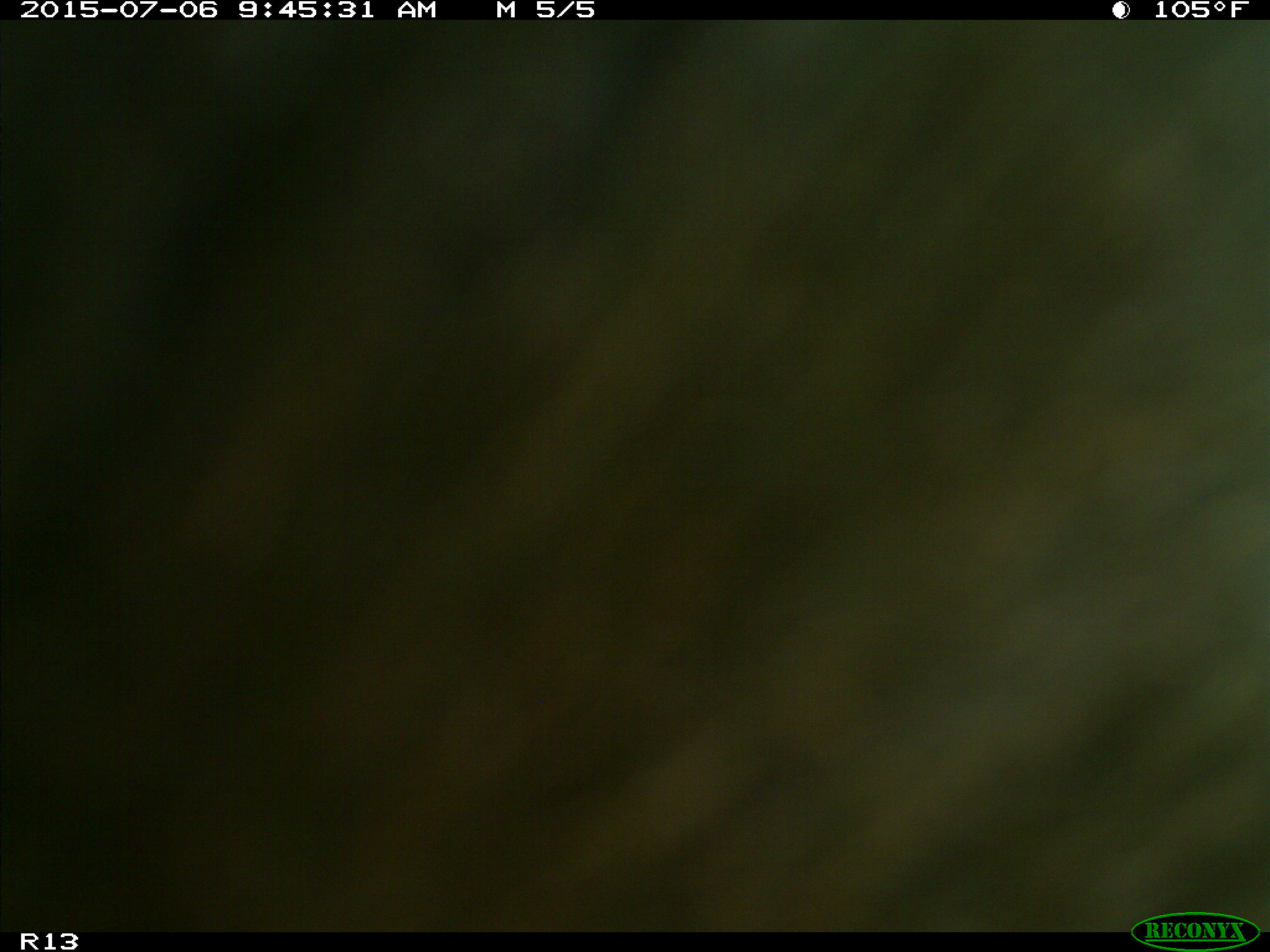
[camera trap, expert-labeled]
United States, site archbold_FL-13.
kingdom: Animalia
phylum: Chordata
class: Mammalia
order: Artiodactyla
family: Bovidae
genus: Bos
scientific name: Bos taurus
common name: domestic cow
Bos taurus (domestic cow).